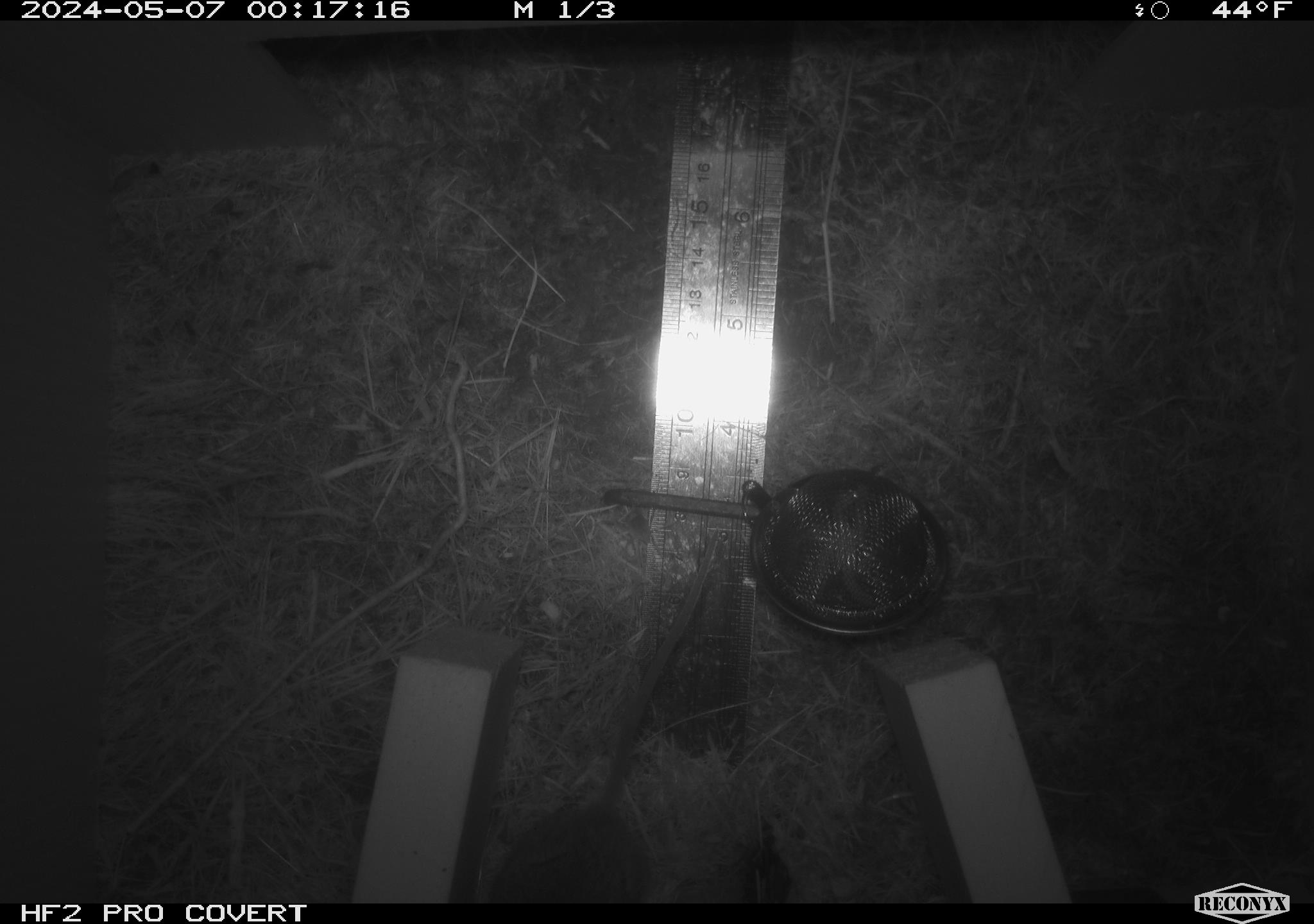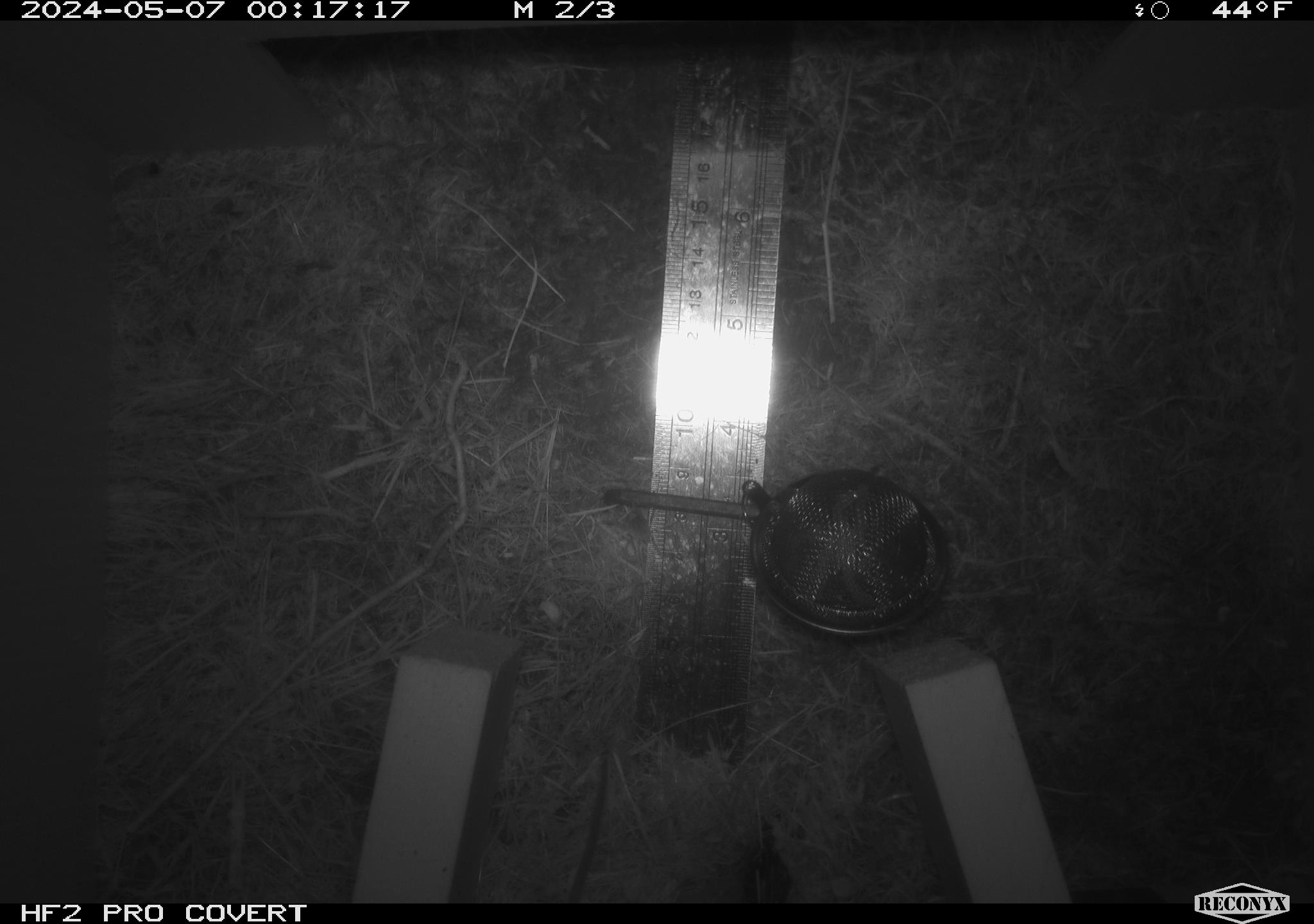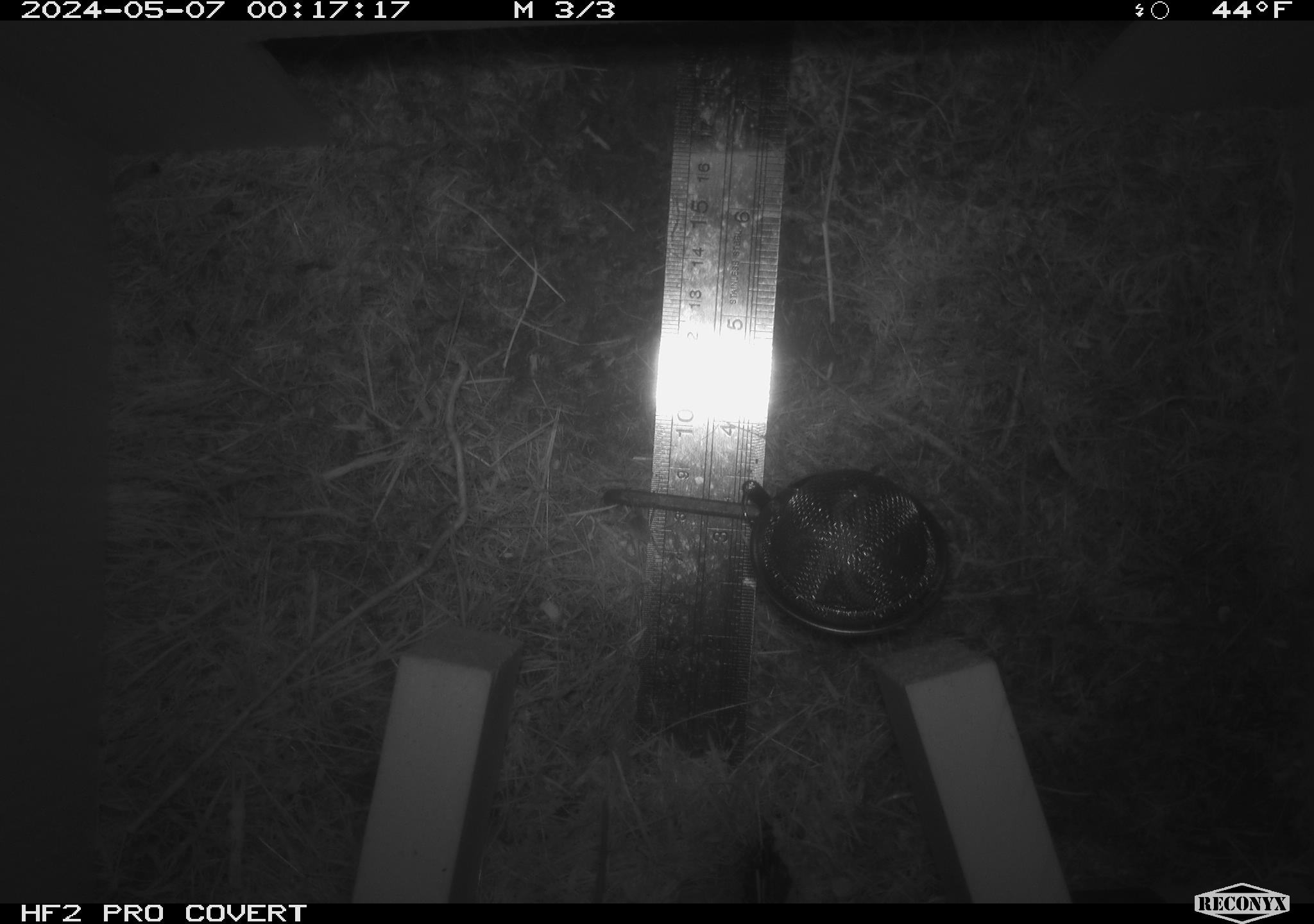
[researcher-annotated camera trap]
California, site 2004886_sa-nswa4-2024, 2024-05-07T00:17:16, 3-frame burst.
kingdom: Animalia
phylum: Chordata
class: Mammalia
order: Rodentia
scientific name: Rodentia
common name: mouse species